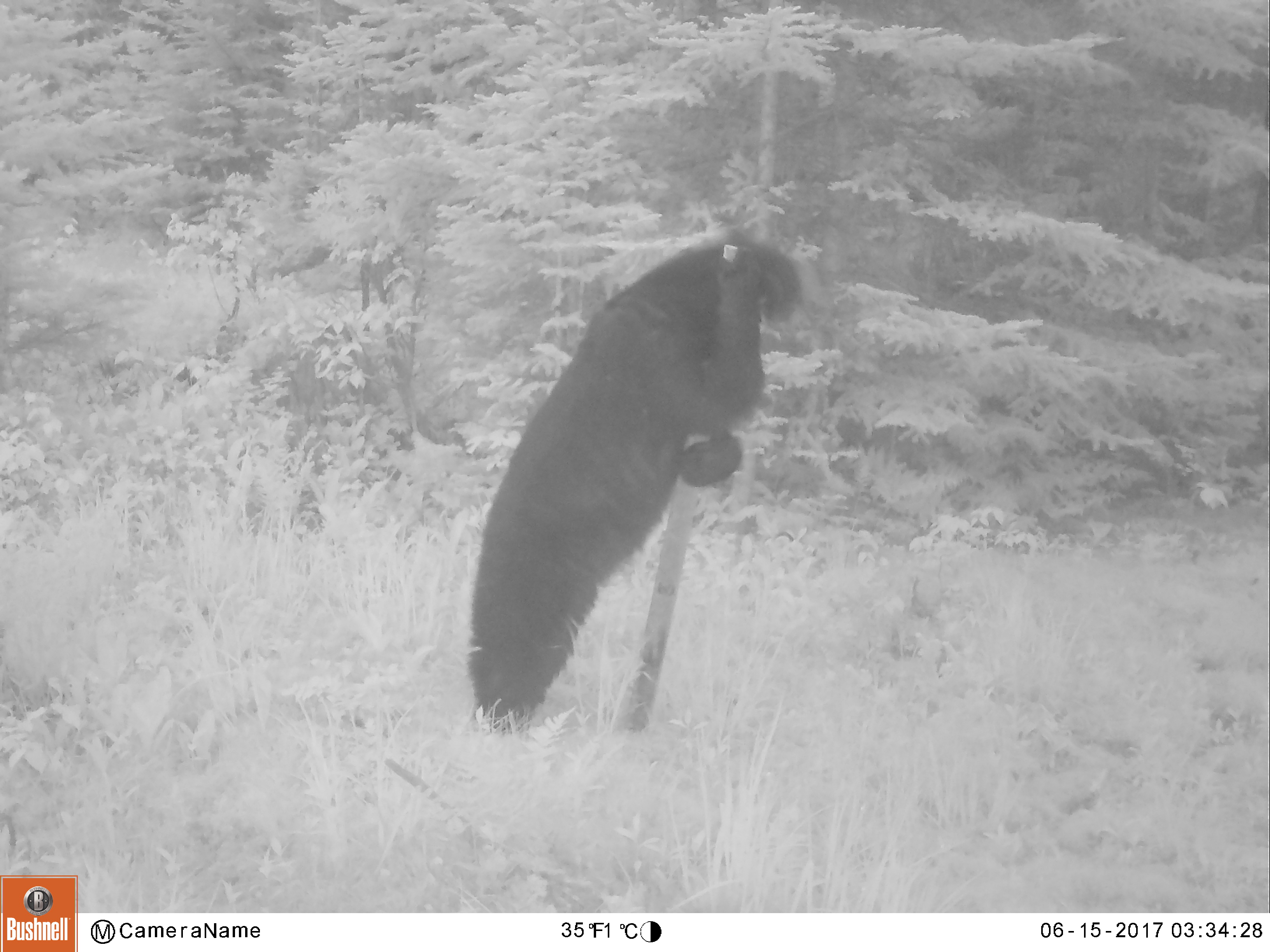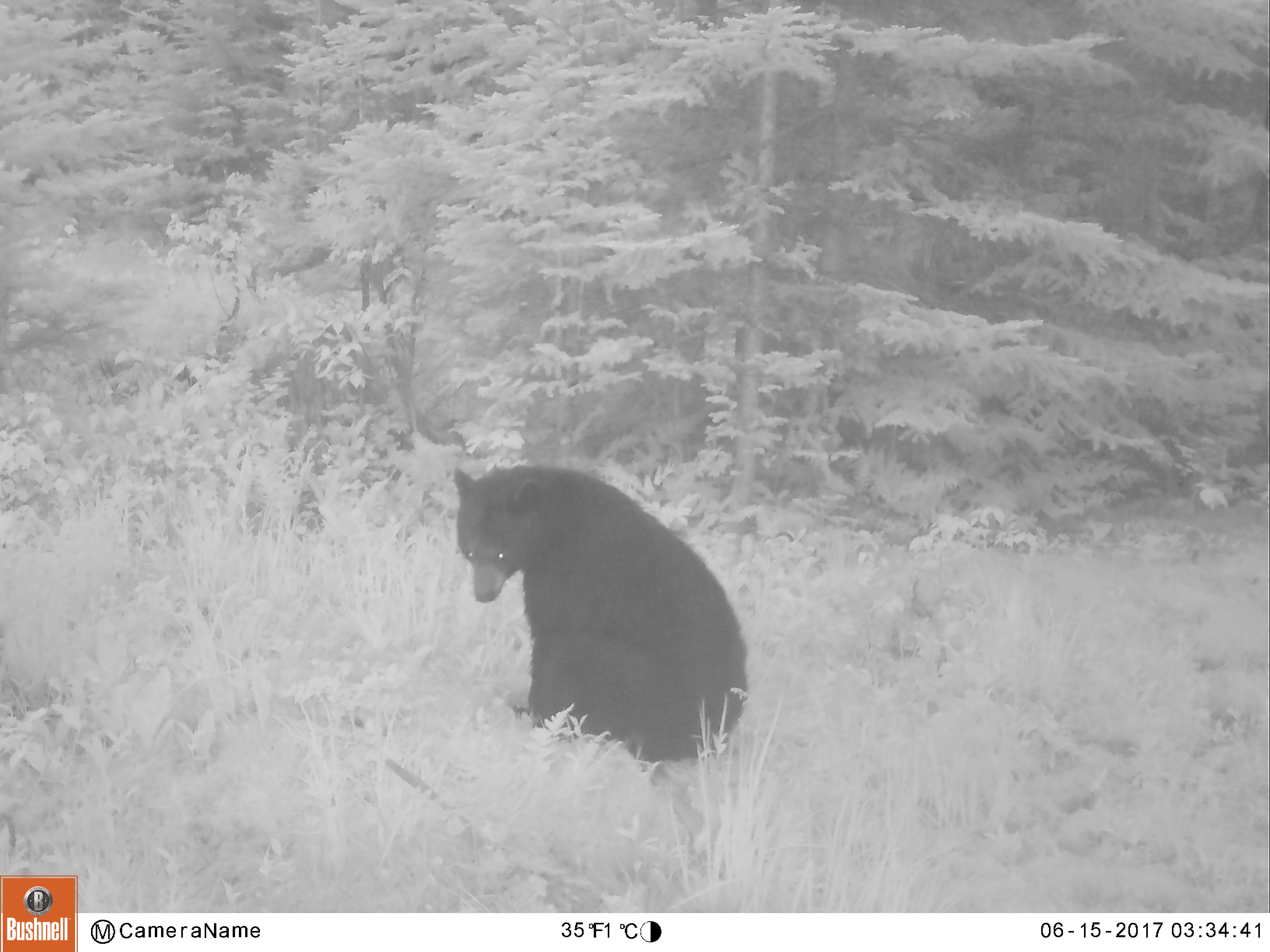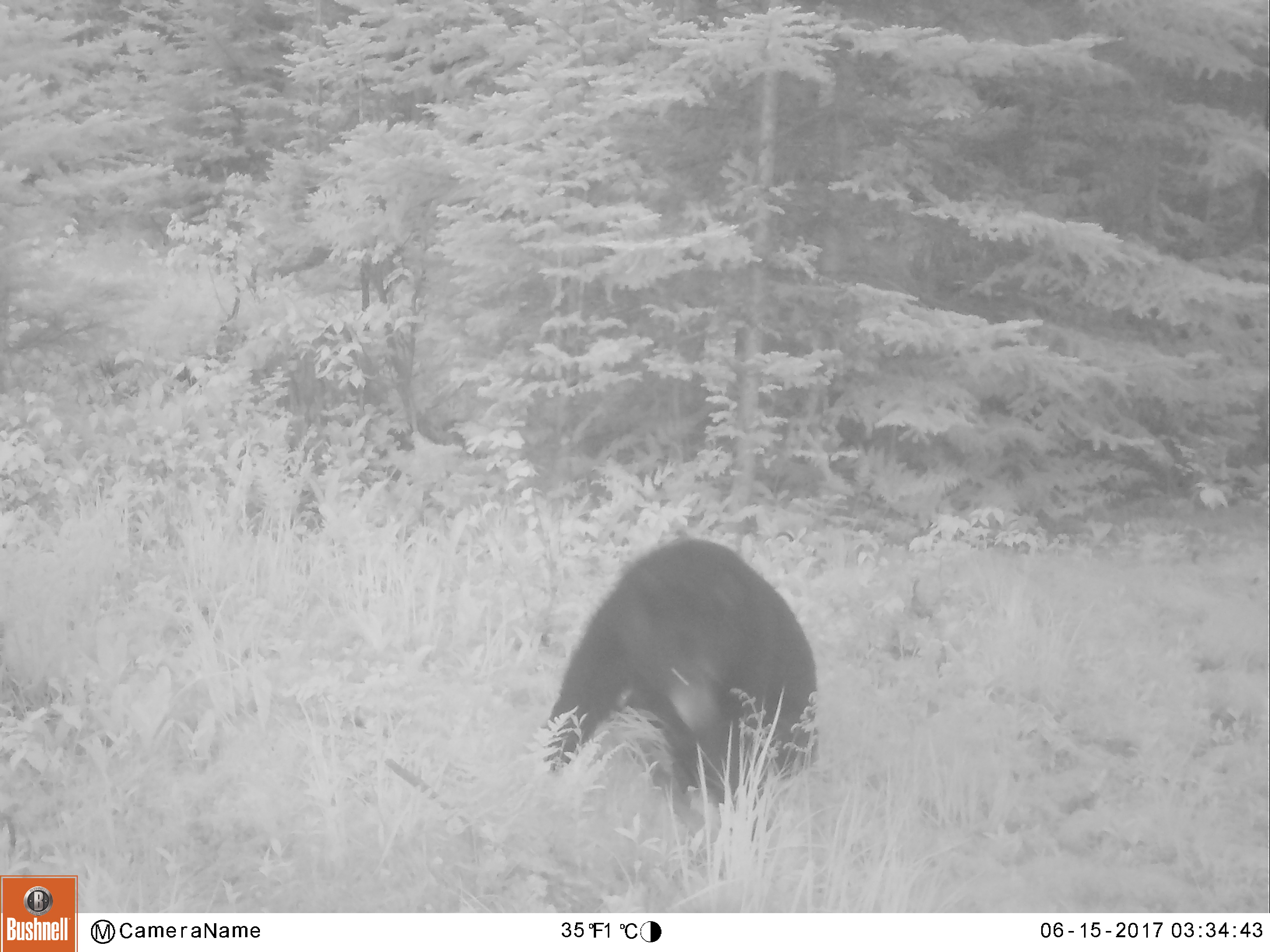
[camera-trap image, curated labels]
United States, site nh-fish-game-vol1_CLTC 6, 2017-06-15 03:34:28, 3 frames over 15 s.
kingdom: Animalia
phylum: Chordata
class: Mammalia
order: Carnivora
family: Ursidae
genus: Ursus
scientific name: Ursus americanus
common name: black bear